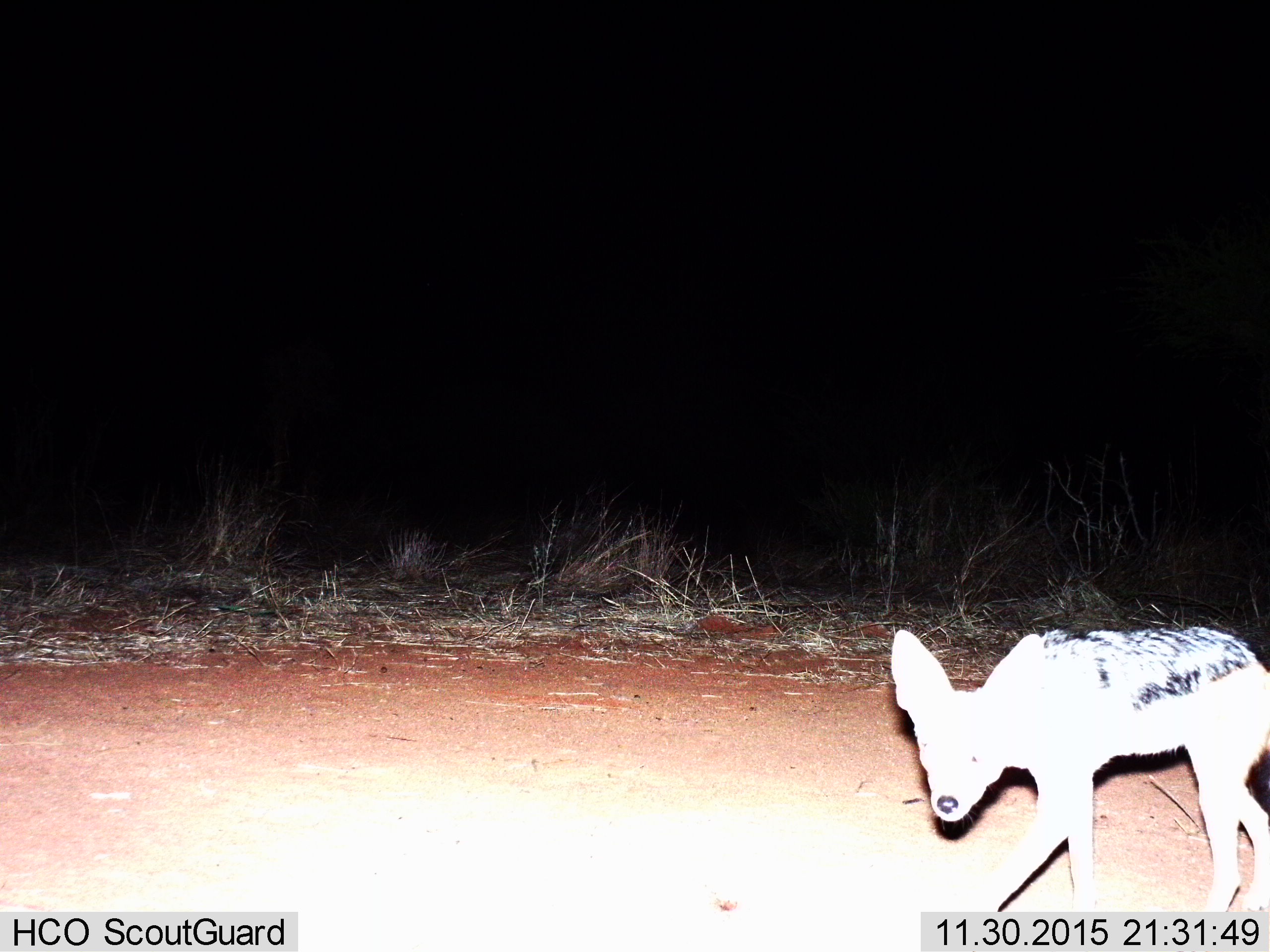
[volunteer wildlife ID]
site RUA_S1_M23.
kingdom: Animalia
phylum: Chordata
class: Mammalia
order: Carnivora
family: Canidae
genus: Lupulella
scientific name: Lupulella mesomelas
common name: black-backed jackal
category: jackalblackbacked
Jackalblackbacked (black-backed jackal) (Lupulella mesomelas), count 1. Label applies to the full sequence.